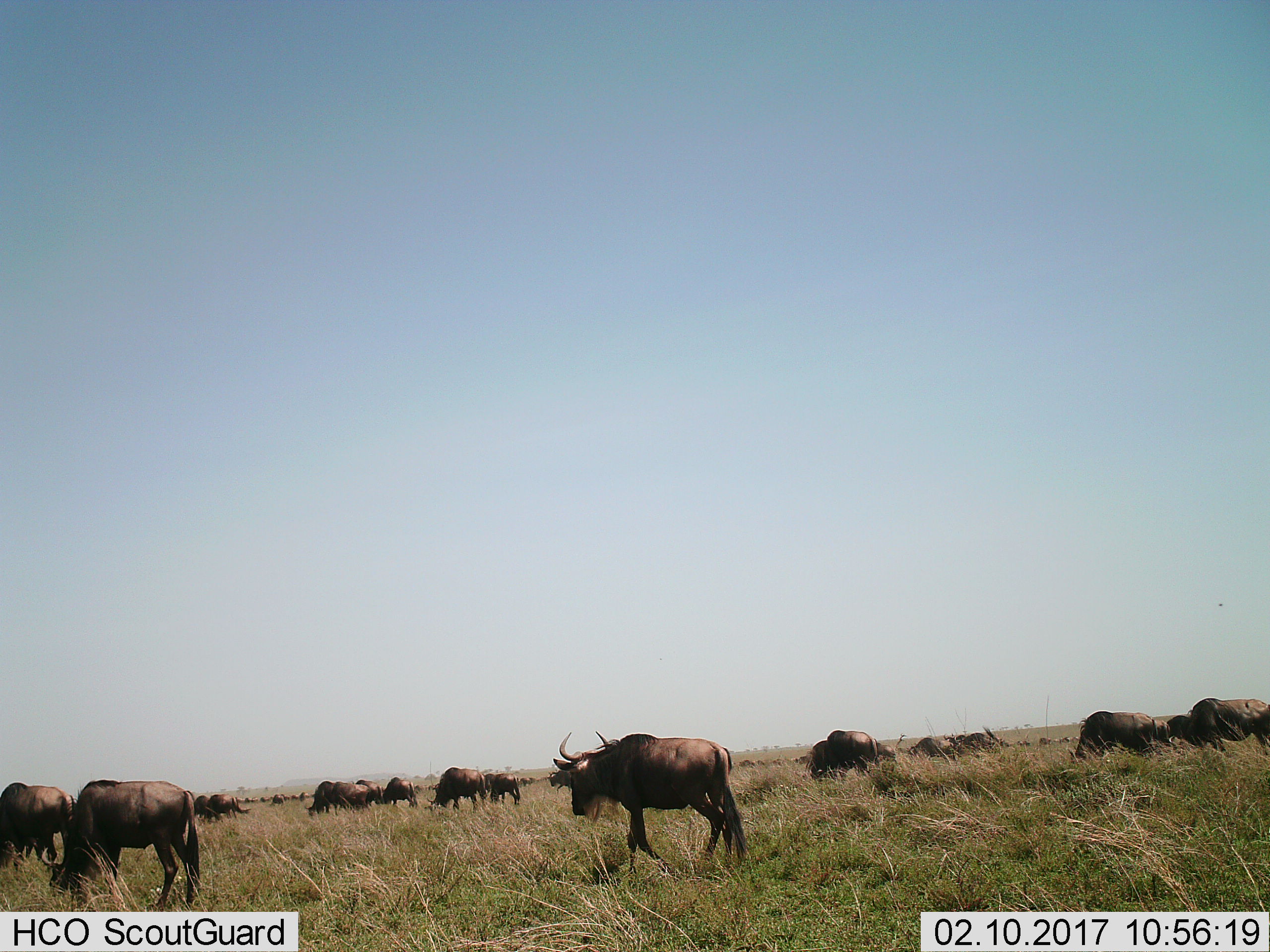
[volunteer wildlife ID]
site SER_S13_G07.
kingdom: Animalia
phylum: Chordata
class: Mammalia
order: Artiodactyla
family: Bovidae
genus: Connochaetes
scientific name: Connochaetes taurinus taurinus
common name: blue wildebeest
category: wildebeestblue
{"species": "wildebeestblue (blue wildebeest) (Connochaetes taurinus taurinus)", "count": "11-50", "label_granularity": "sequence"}